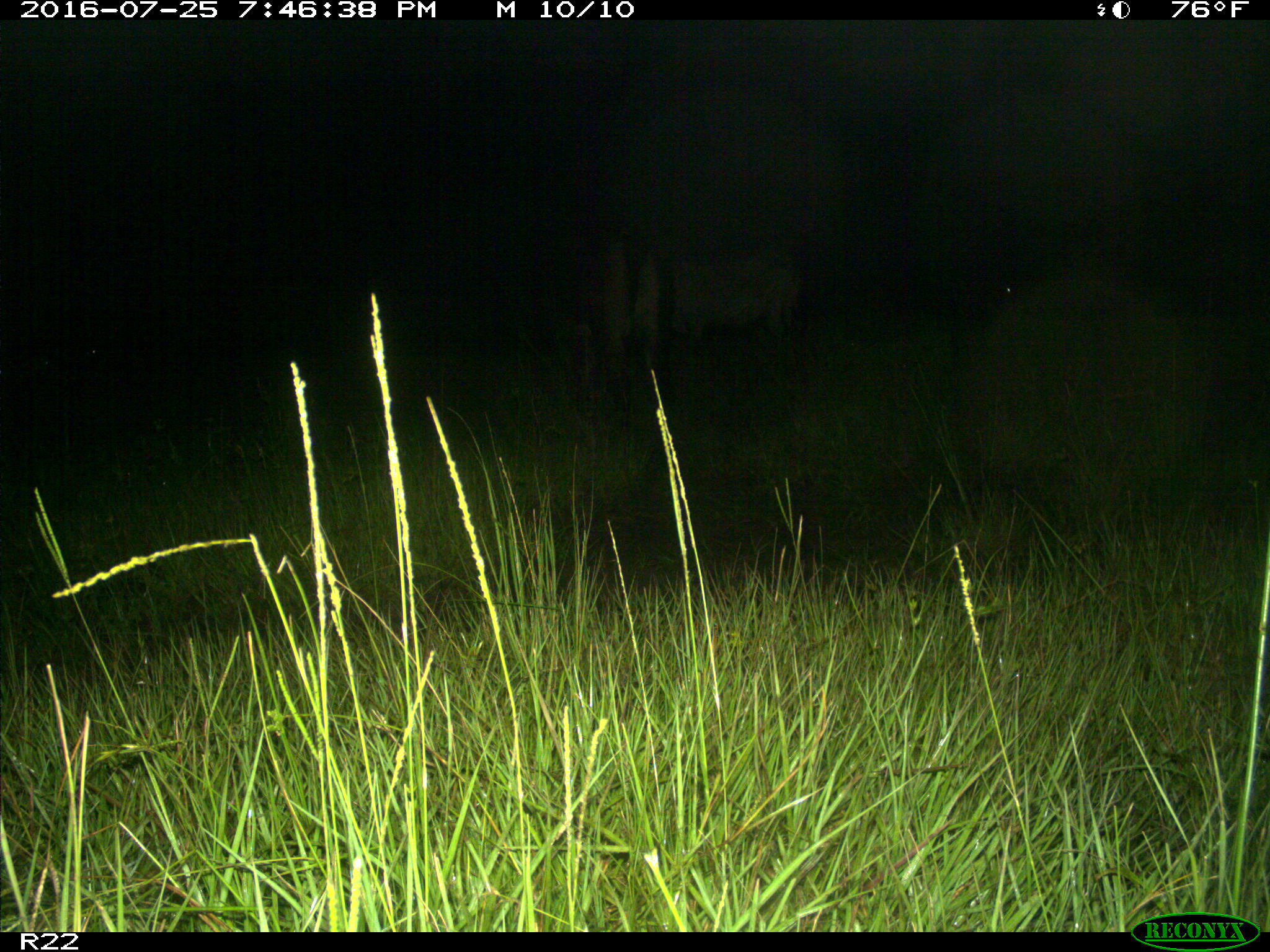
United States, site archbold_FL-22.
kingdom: Animalia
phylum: Chordata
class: Mammalia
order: Artiodactyla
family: Bovidae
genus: Bos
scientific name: Bos taurus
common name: domestic cow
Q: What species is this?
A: Bos taurus (domestic cow).